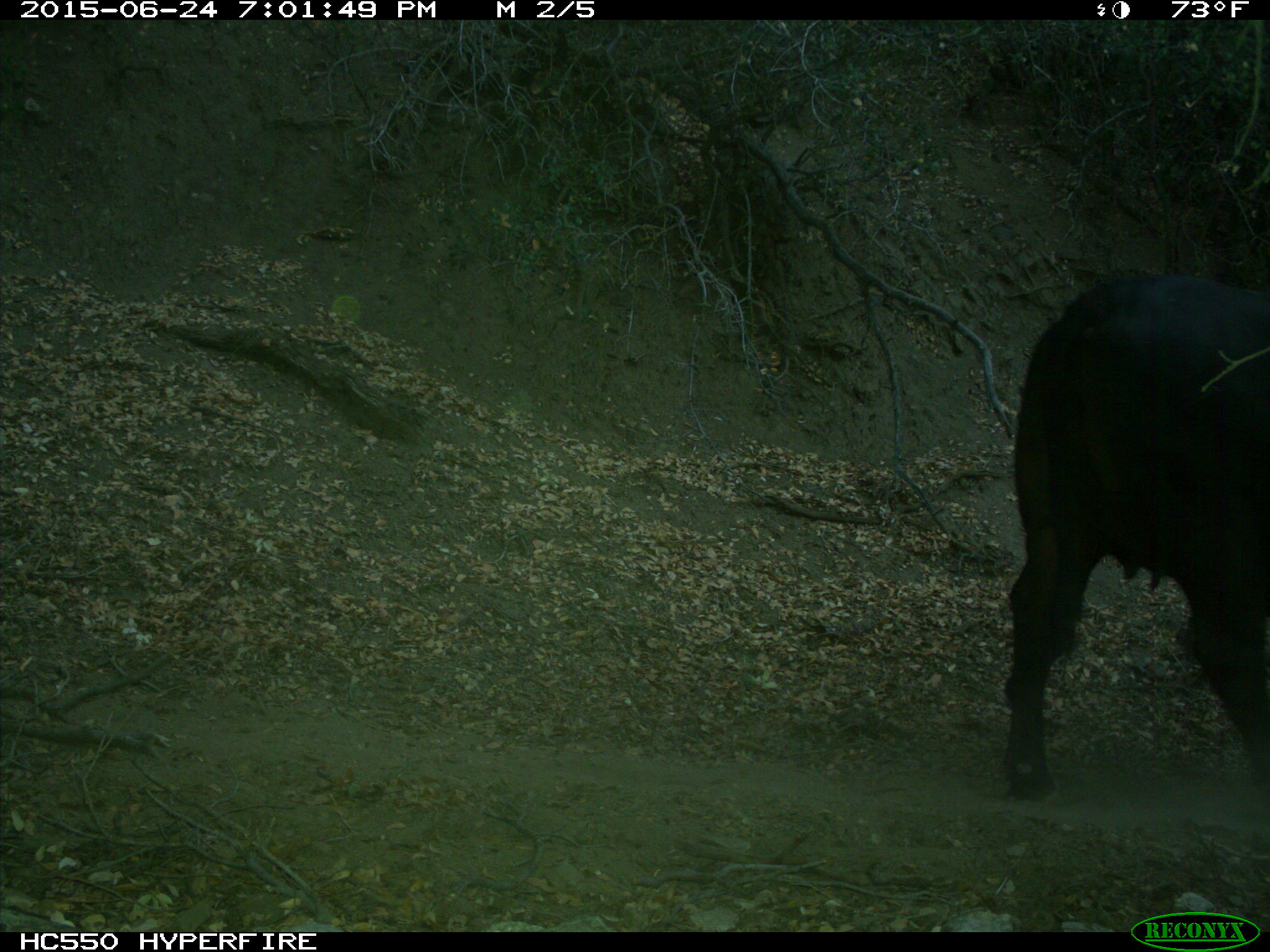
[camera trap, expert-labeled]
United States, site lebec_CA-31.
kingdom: Animalia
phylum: Chordata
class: Mammalia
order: Artiodactyla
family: Bovidae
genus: Bos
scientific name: Bos taurus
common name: domestic cow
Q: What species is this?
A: Bos taurus (domestic cow).